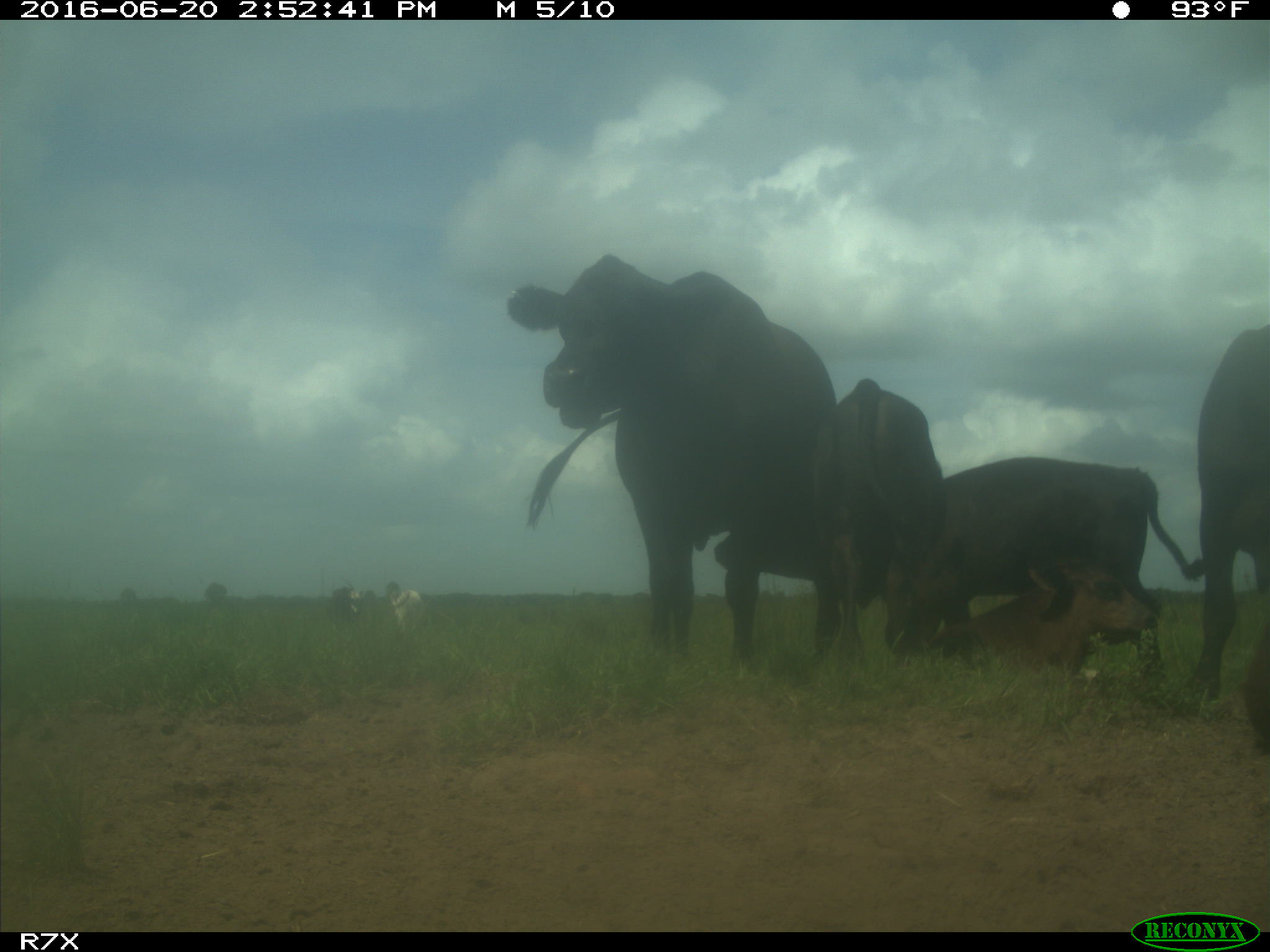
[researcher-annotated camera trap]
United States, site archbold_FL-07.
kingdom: Animalia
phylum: Chordata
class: Mammalia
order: Artiodactyla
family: Bovidae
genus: Bos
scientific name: Bos taurus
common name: domestic cow